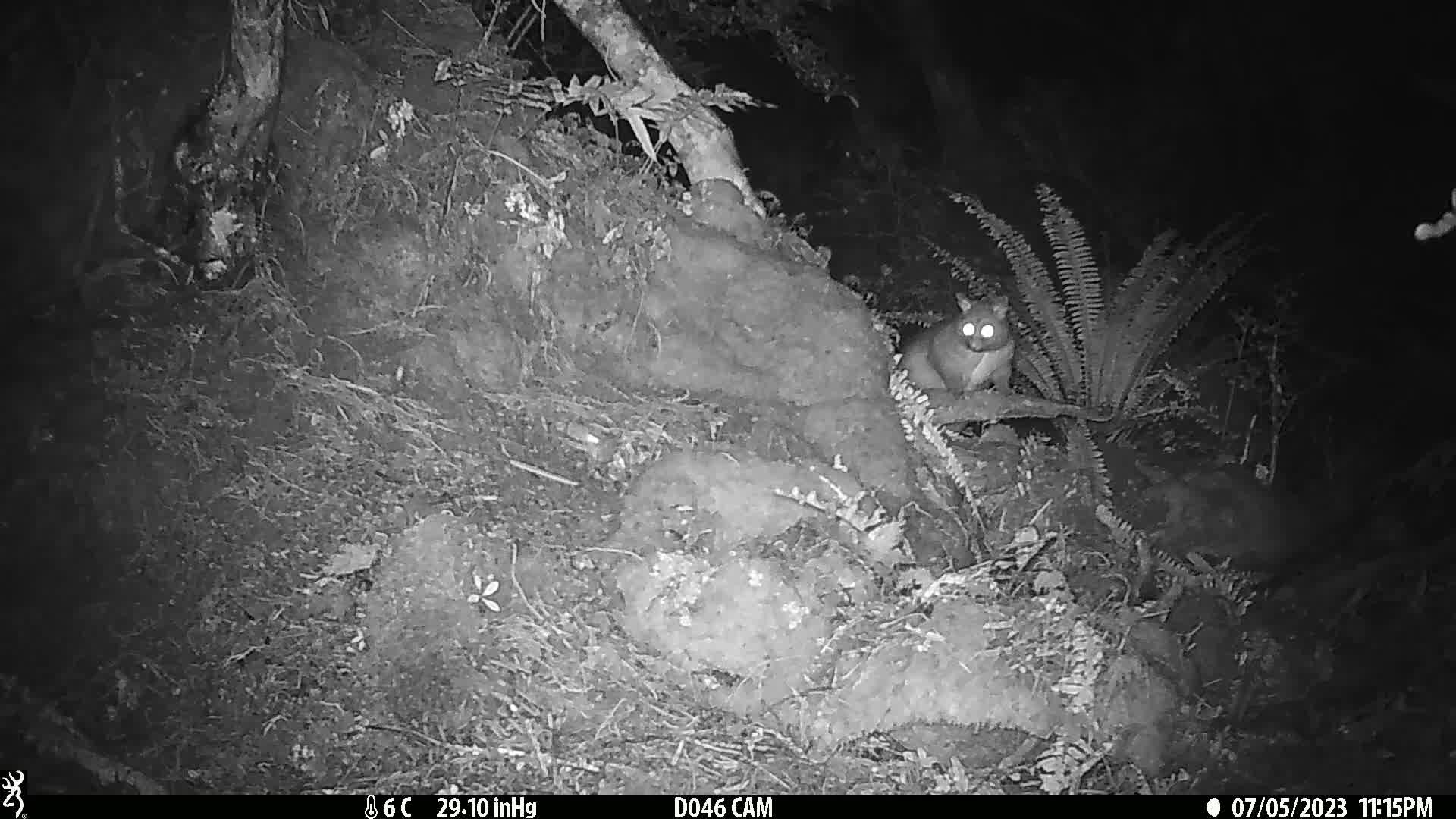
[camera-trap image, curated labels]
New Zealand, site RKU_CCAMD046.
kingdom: Animalia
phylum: Chordata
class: Mammalia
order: Diprotodontia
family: Phalangeridae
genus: Trichosurus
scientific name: Trichosurus vulpecula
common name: common brushtail possum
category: possum